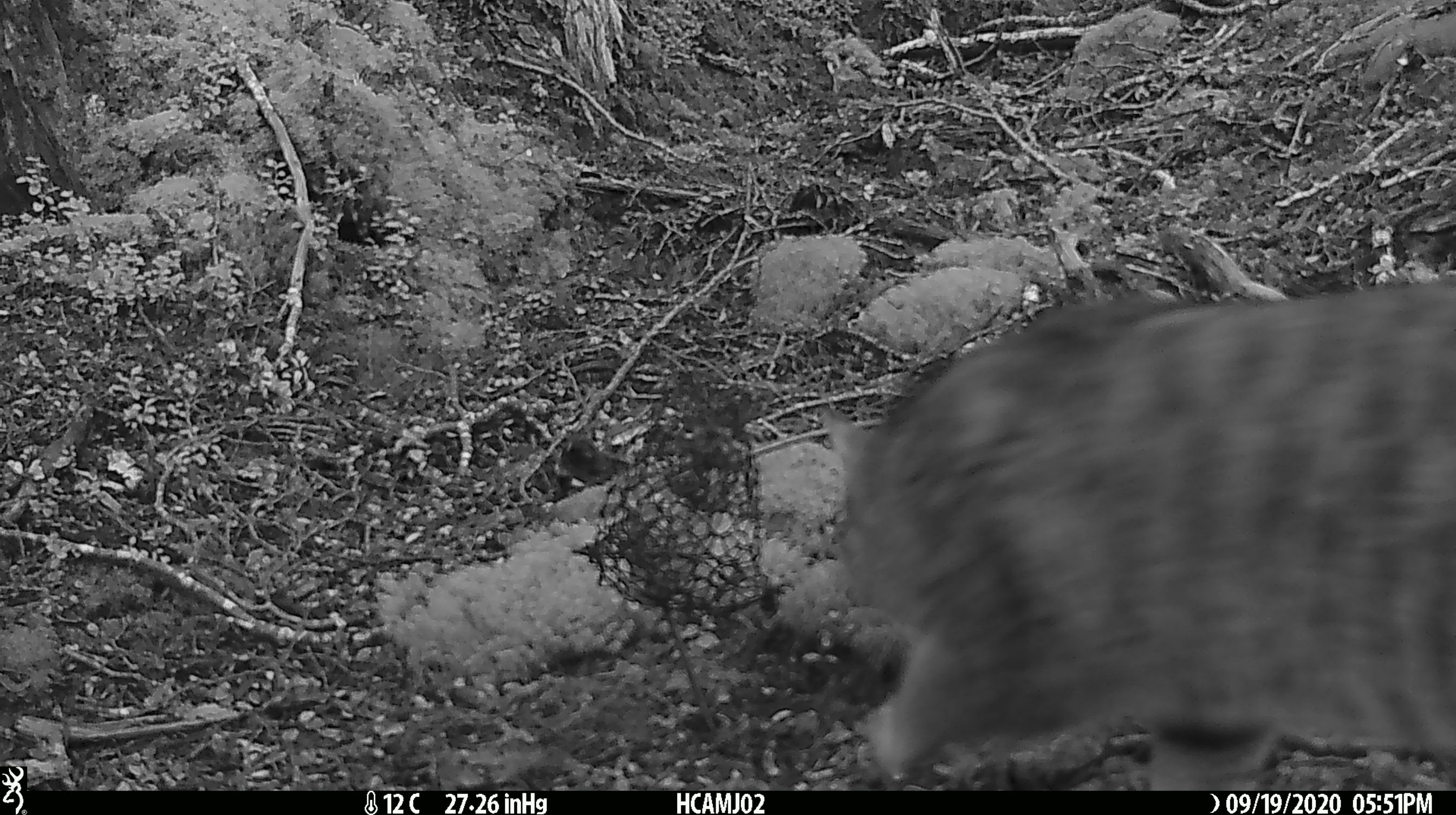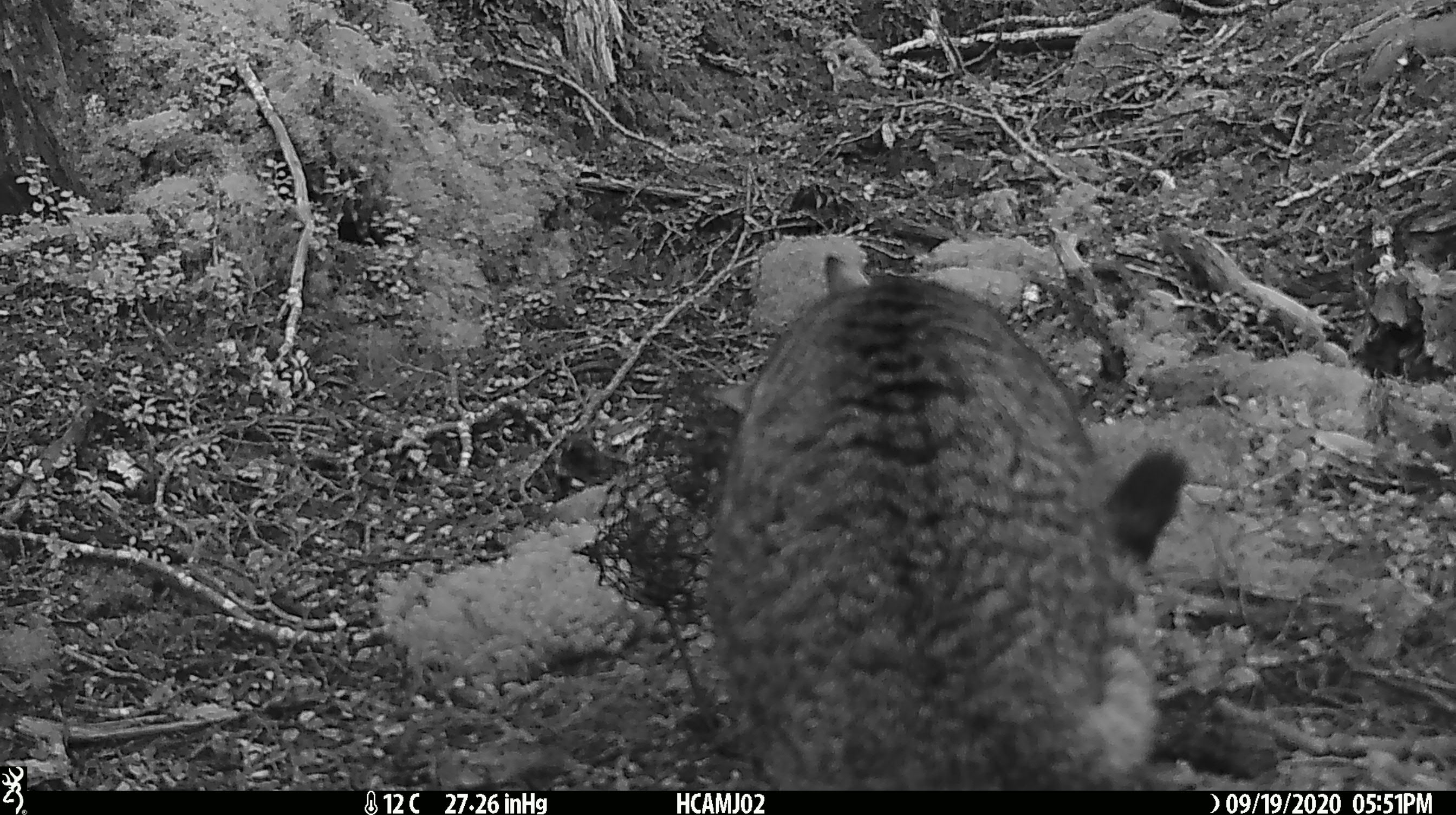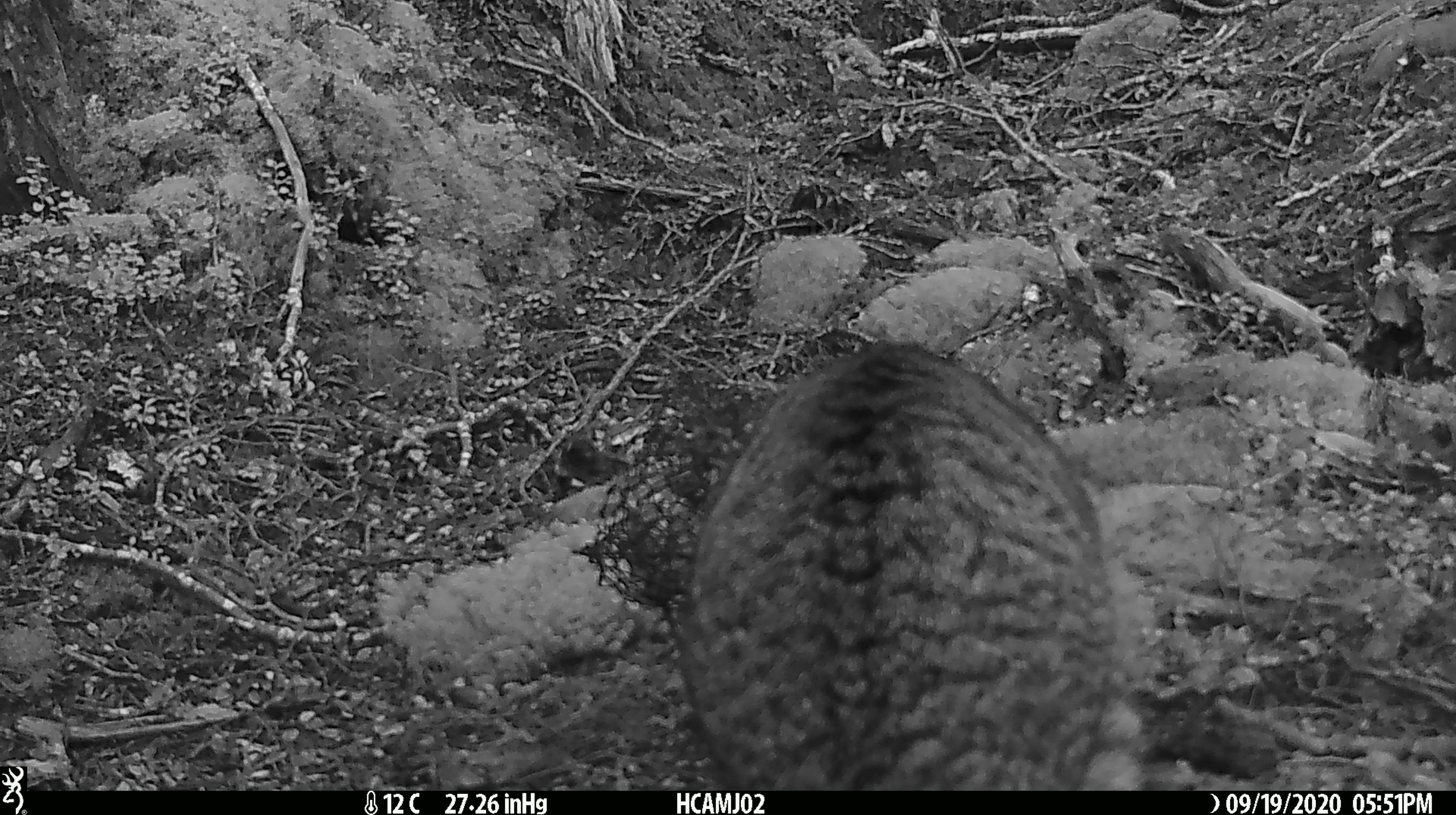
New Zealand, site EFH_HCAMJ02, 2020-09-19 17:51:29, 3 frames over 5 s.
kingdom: Animalia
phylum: Chordata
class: Mammalia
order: Carnivora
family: Felidae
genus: Felis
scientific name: Felis catus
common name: domestic cat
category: cat